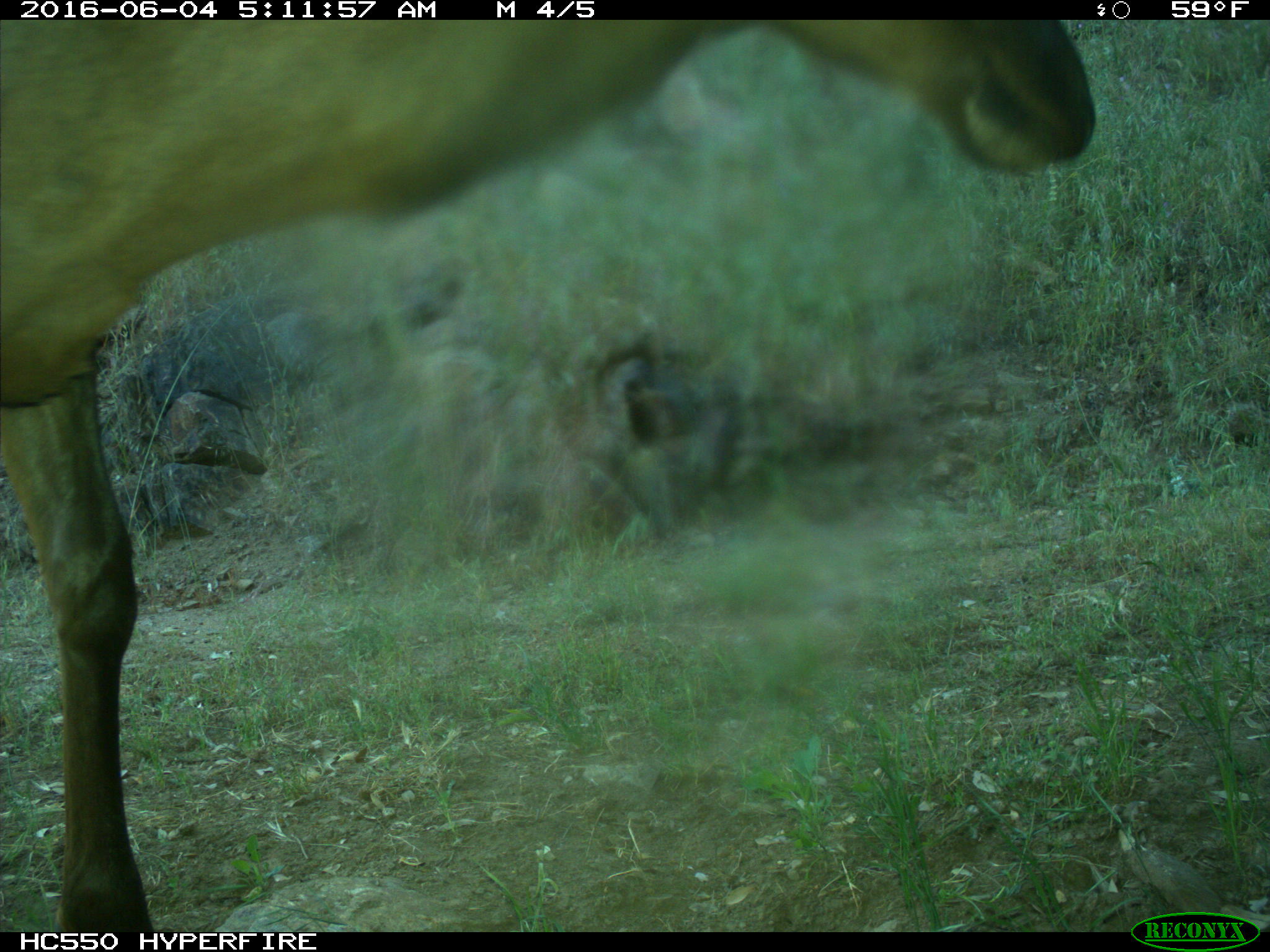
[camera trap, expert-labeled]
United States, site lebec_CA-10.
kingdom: Animalia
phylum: Chordata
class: Mammalia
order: Artiodactyla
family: Cervidae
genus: Cervus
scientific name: Cervus canadensis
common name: elk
Cervus canadensis (elk).